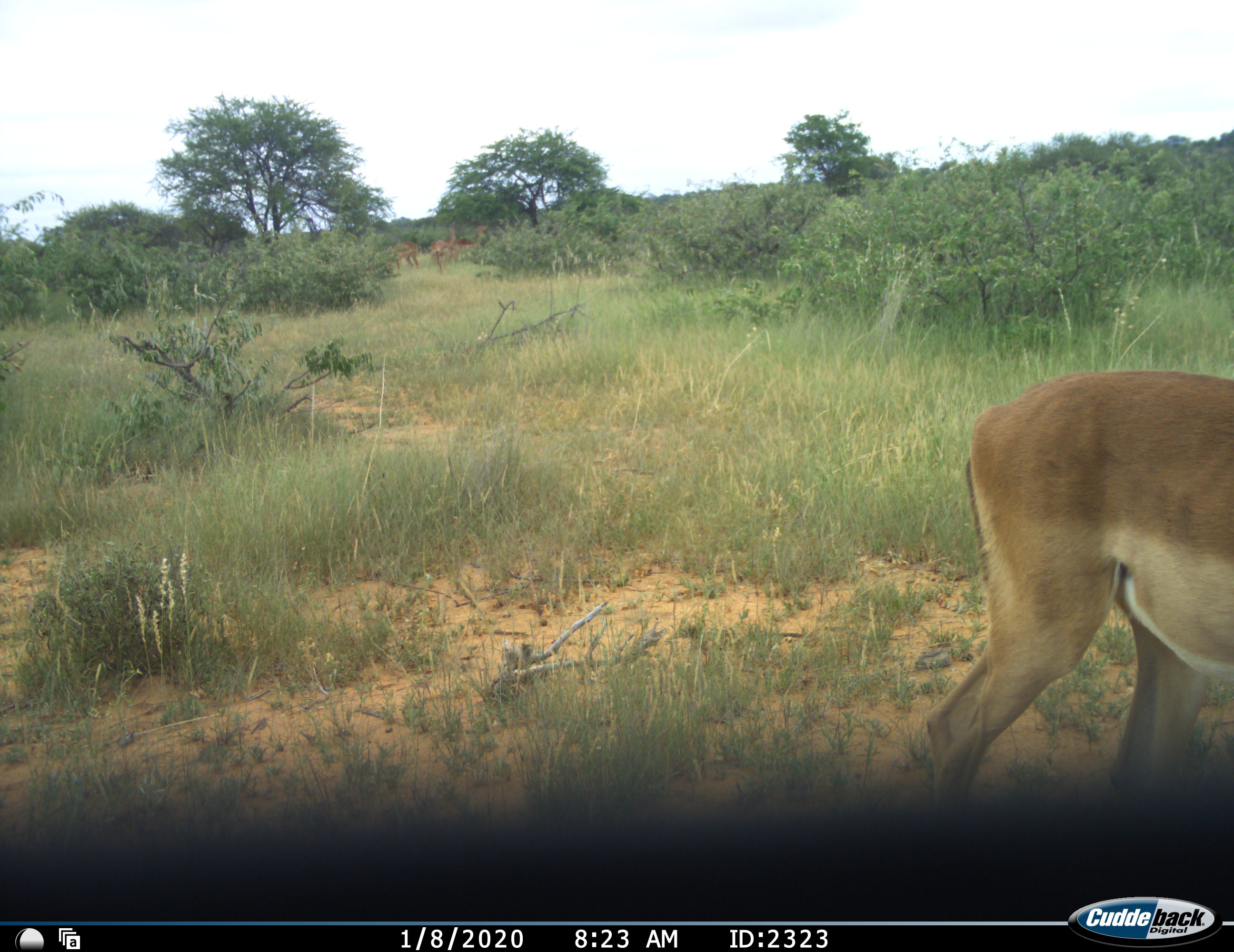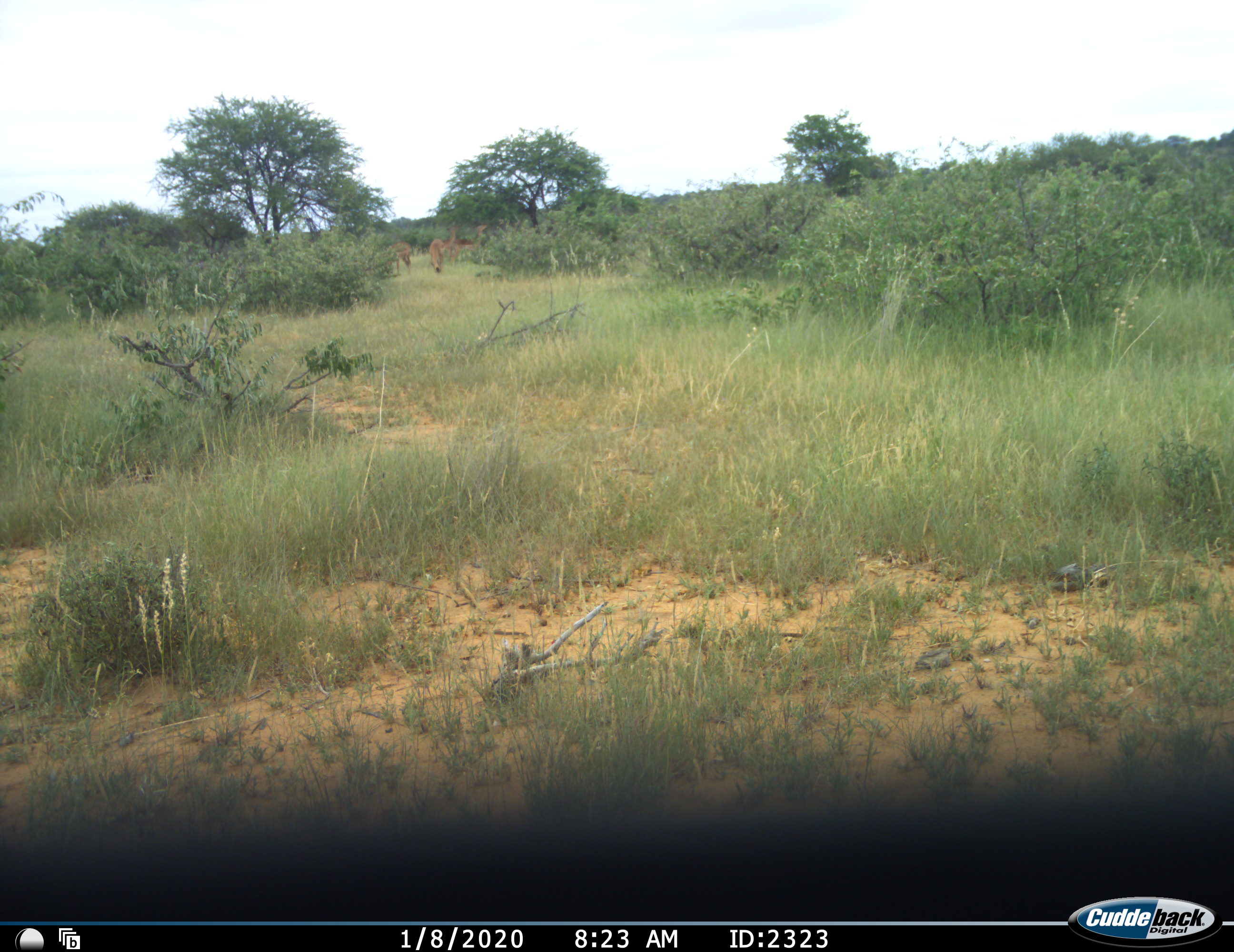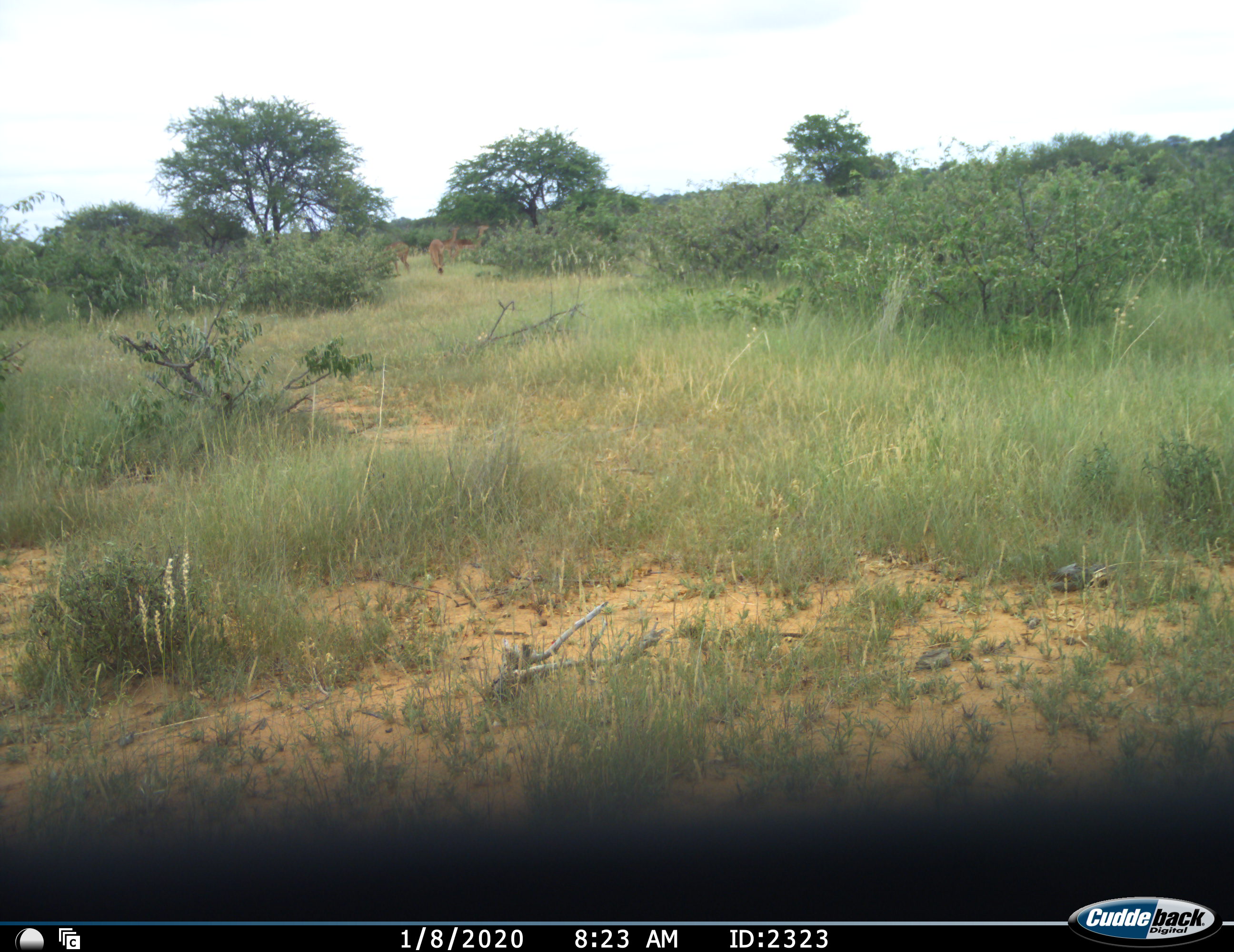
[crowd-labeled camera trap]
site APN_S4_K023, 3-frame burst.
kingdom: Animalia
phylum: Chordata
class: Mammalia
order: Artiodactyla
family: Bovidae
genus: Aepyceros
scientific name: Aepyceros melampus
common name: impala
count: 5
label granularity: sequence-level